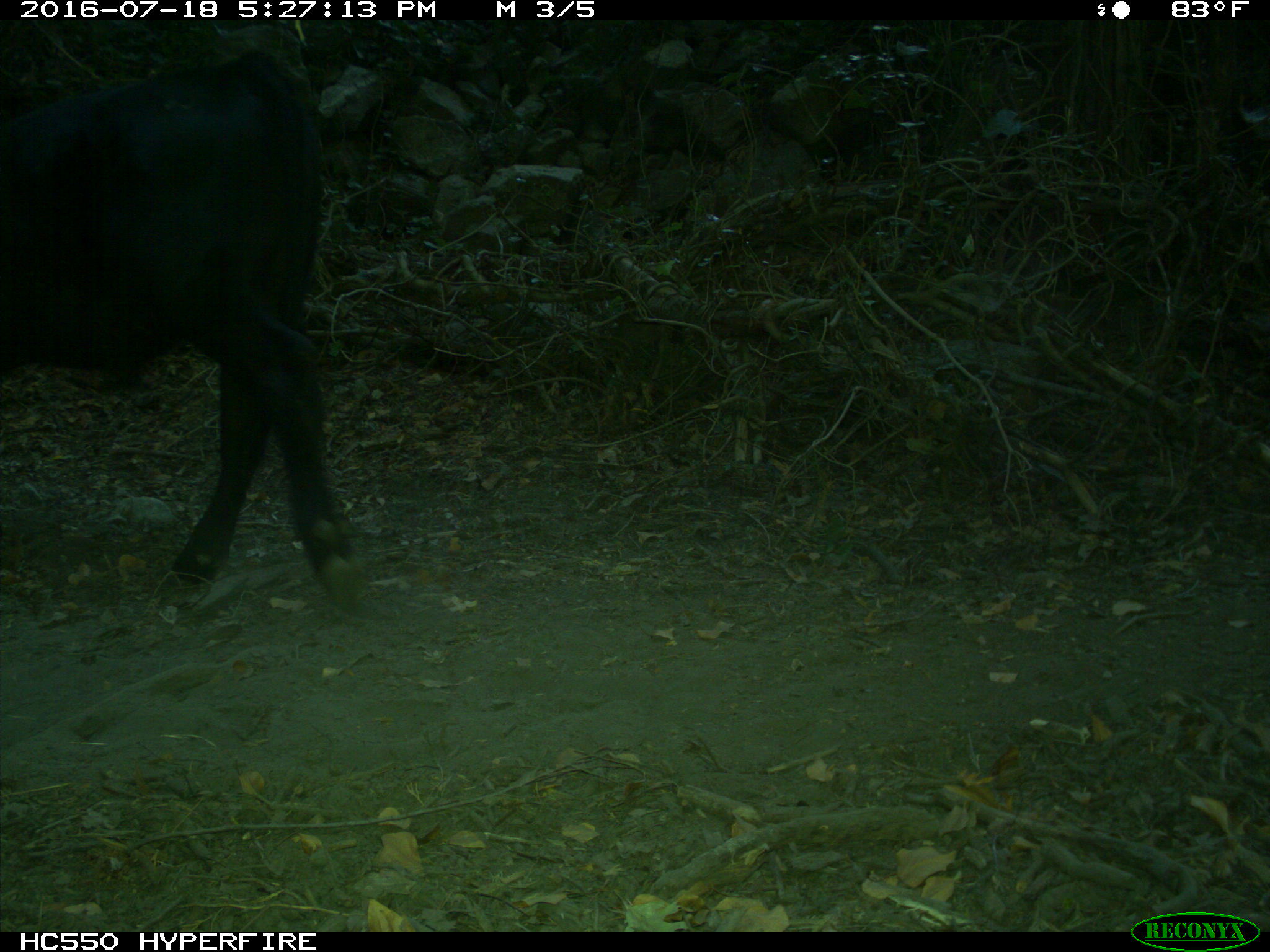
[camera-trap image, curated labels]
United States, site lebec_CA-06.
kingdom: Animalia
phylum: Chordata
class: Mammalia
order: Artiodactyla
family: Bovidae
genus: Bos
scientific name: Bos taurus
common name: domestic cow